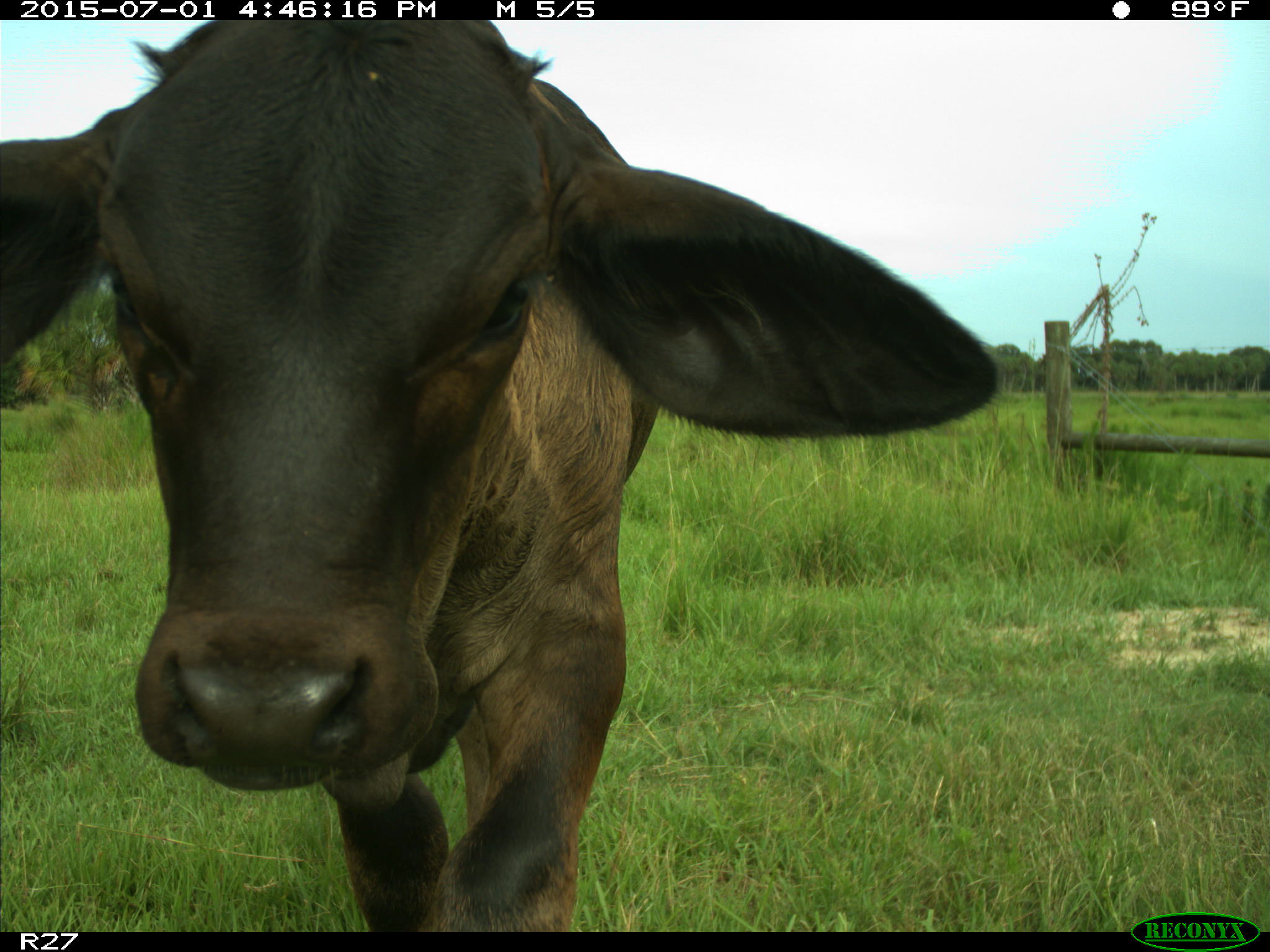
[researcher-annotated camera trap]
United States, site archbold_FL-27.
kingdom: Animalia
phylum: Chordata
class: Mammalia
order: Artiodactyla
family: Bovidae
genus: Bos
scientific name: Bos taurus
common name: domestic cow